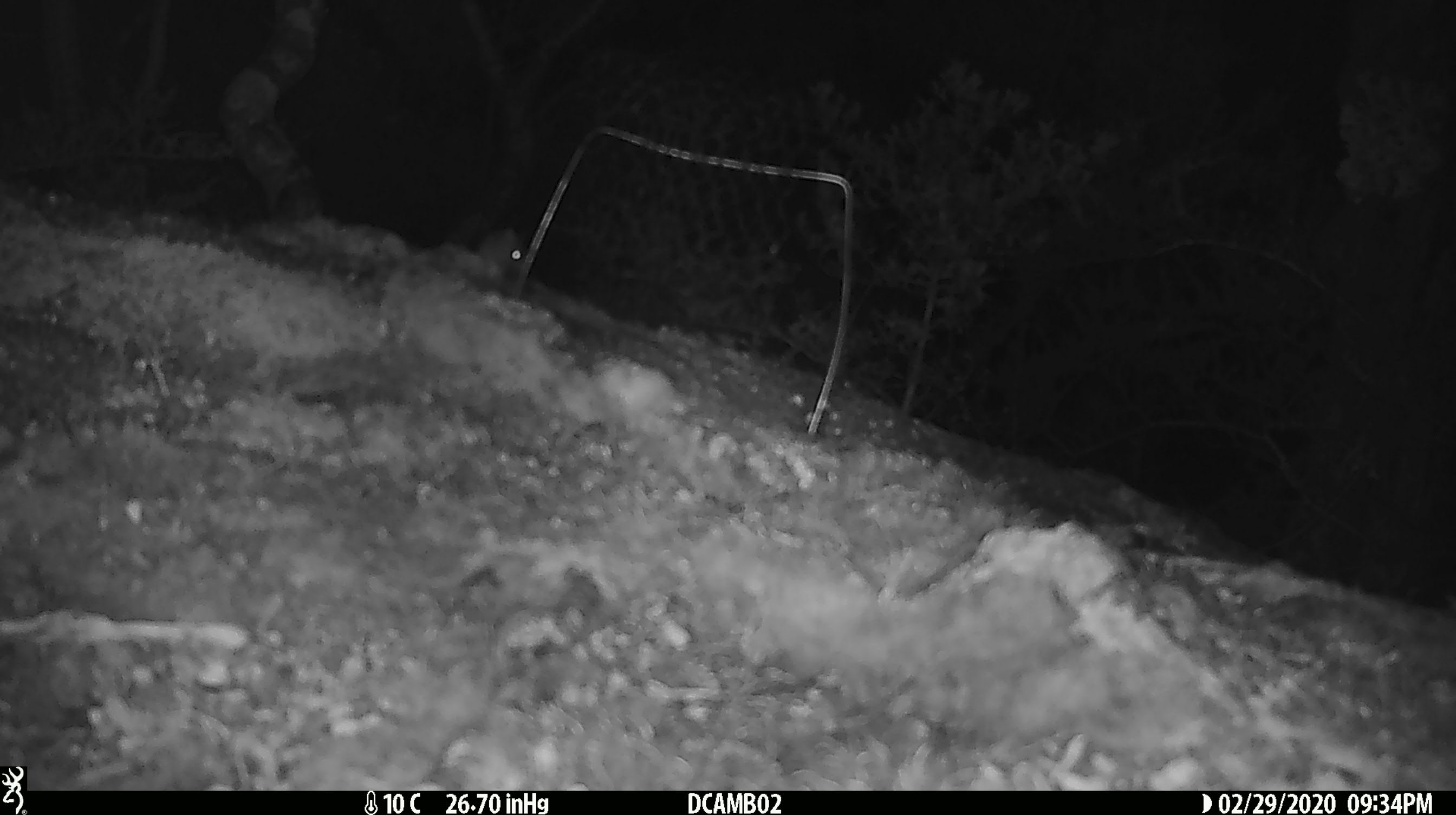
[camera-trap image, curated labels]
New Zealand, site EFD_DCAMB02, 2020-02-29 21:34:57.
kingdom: Animalia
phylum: Chordata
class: Mammalia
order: Rodentia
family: Muridae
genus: Mus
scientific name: Mus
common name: mouse